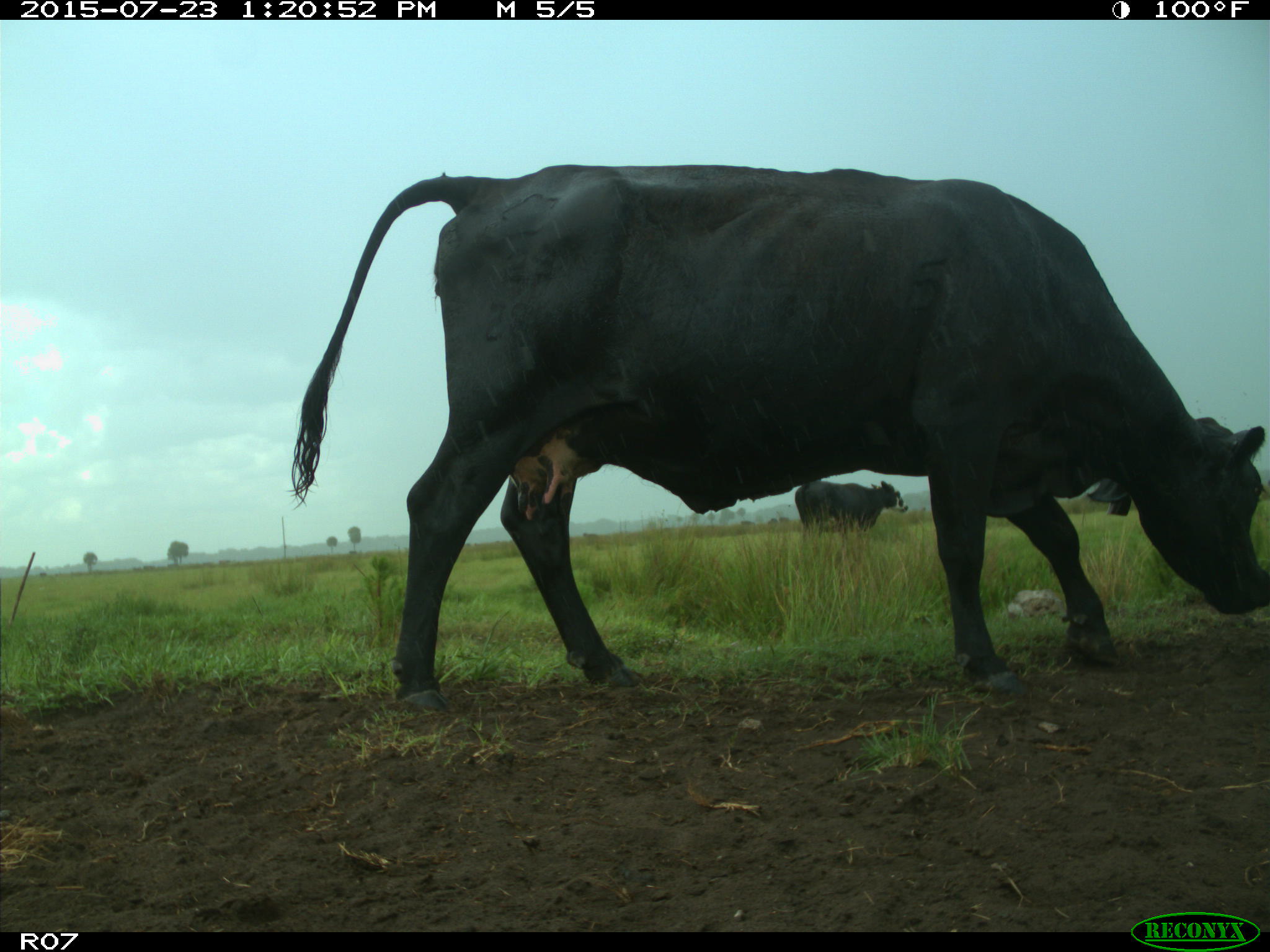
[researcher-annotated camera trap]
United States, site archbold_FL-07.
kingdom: Animalia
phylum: Chordata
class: Mammalia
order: Artiodactyla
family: Bovidae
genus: Bos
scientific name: Bos taurus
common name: domestic cow